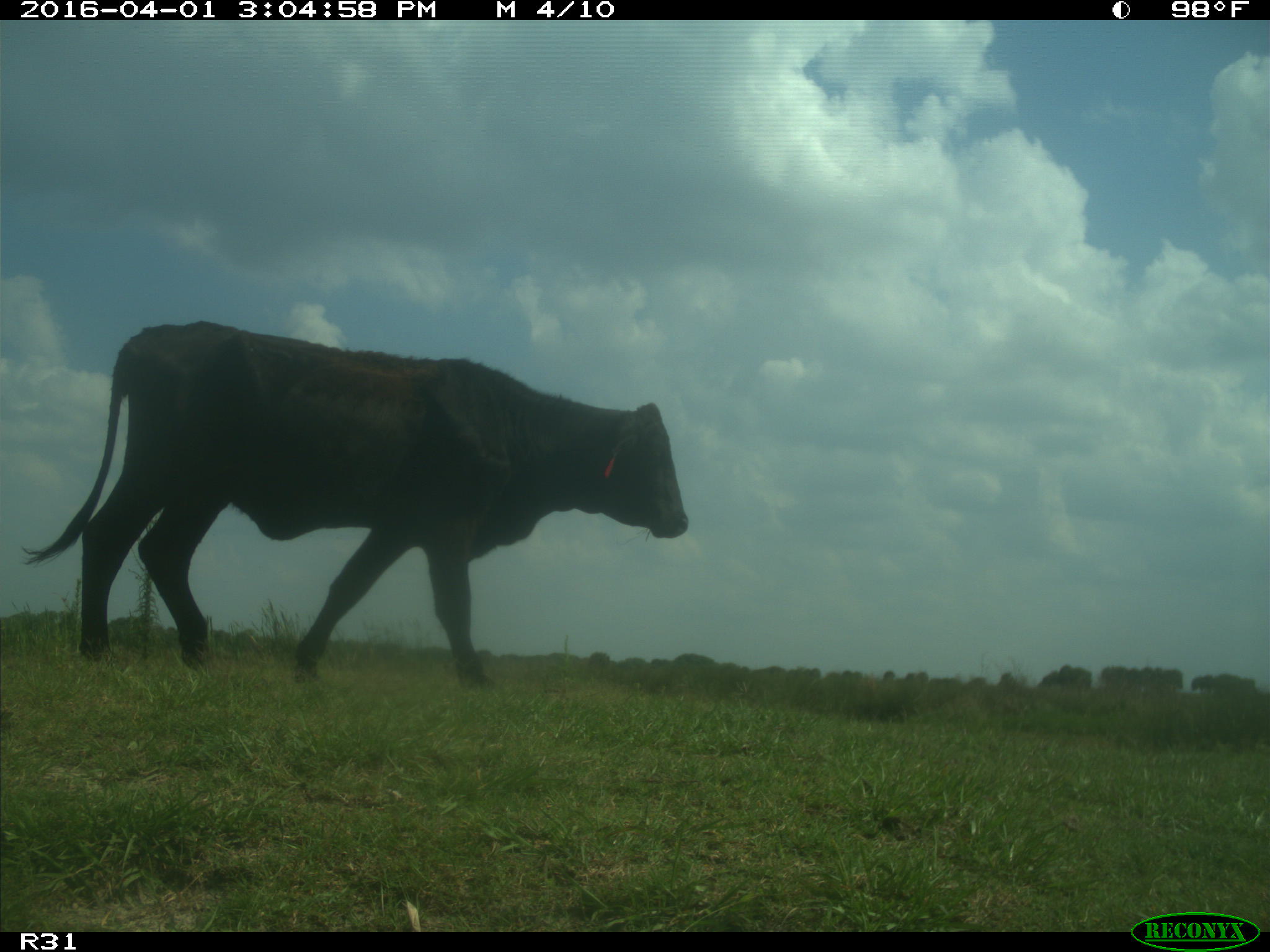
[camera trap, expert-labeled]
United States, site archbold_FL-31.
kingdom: Animalia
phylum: Chordata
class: Mammalia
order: Artiodactyla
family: Bovidae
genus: Bos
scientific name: Bos taurus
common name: domestic cow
Bos taurus (domestic cow).